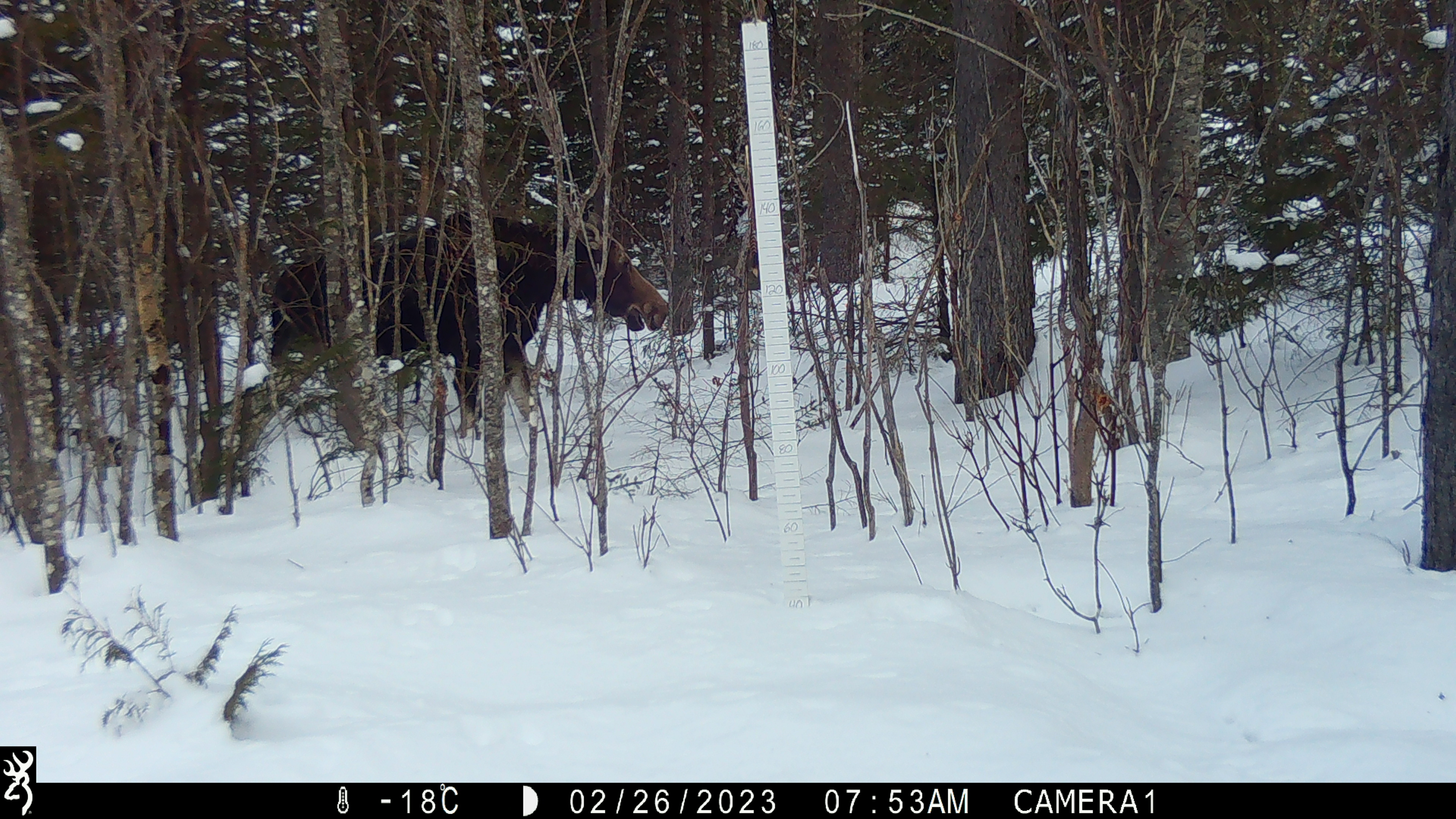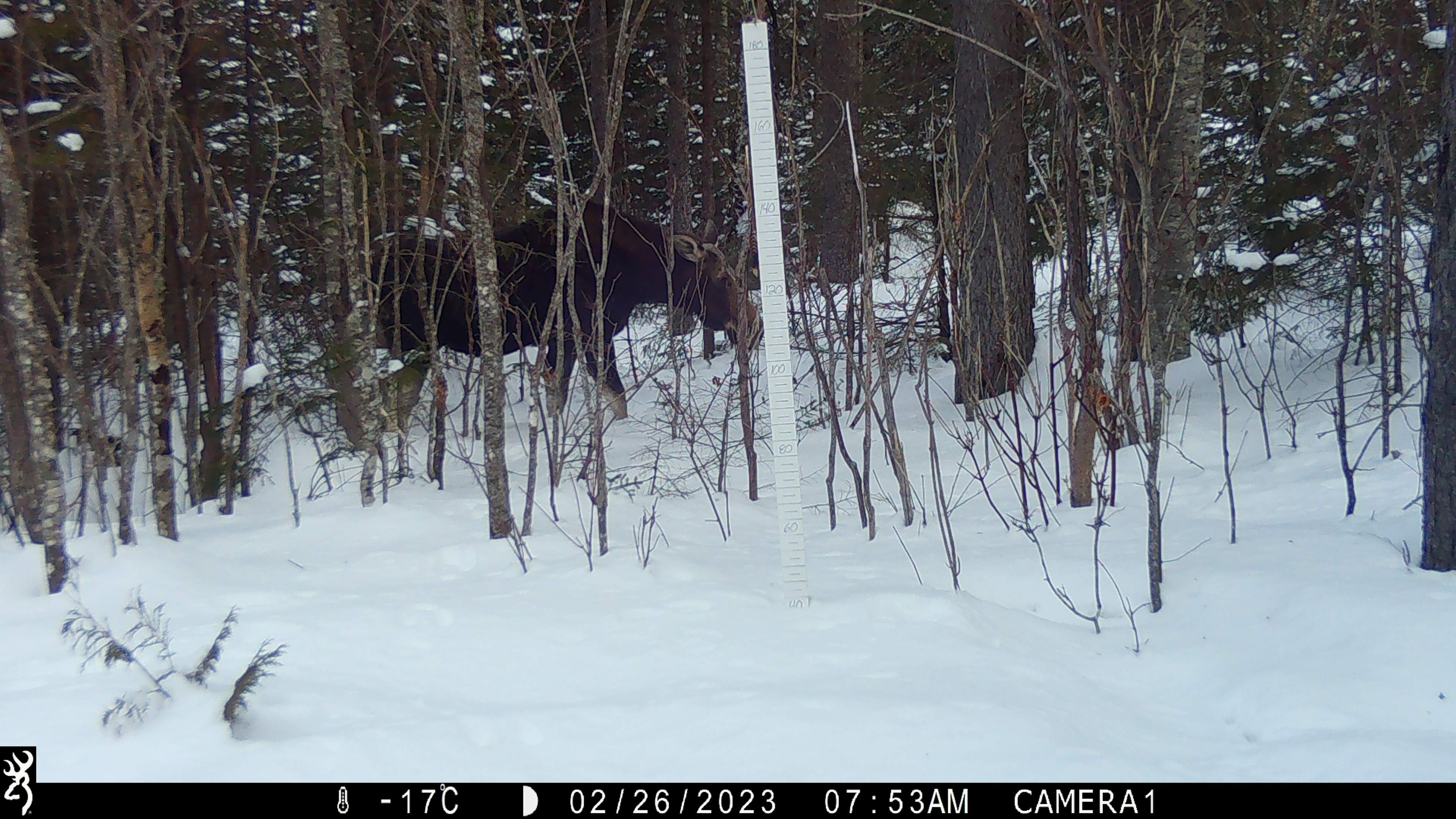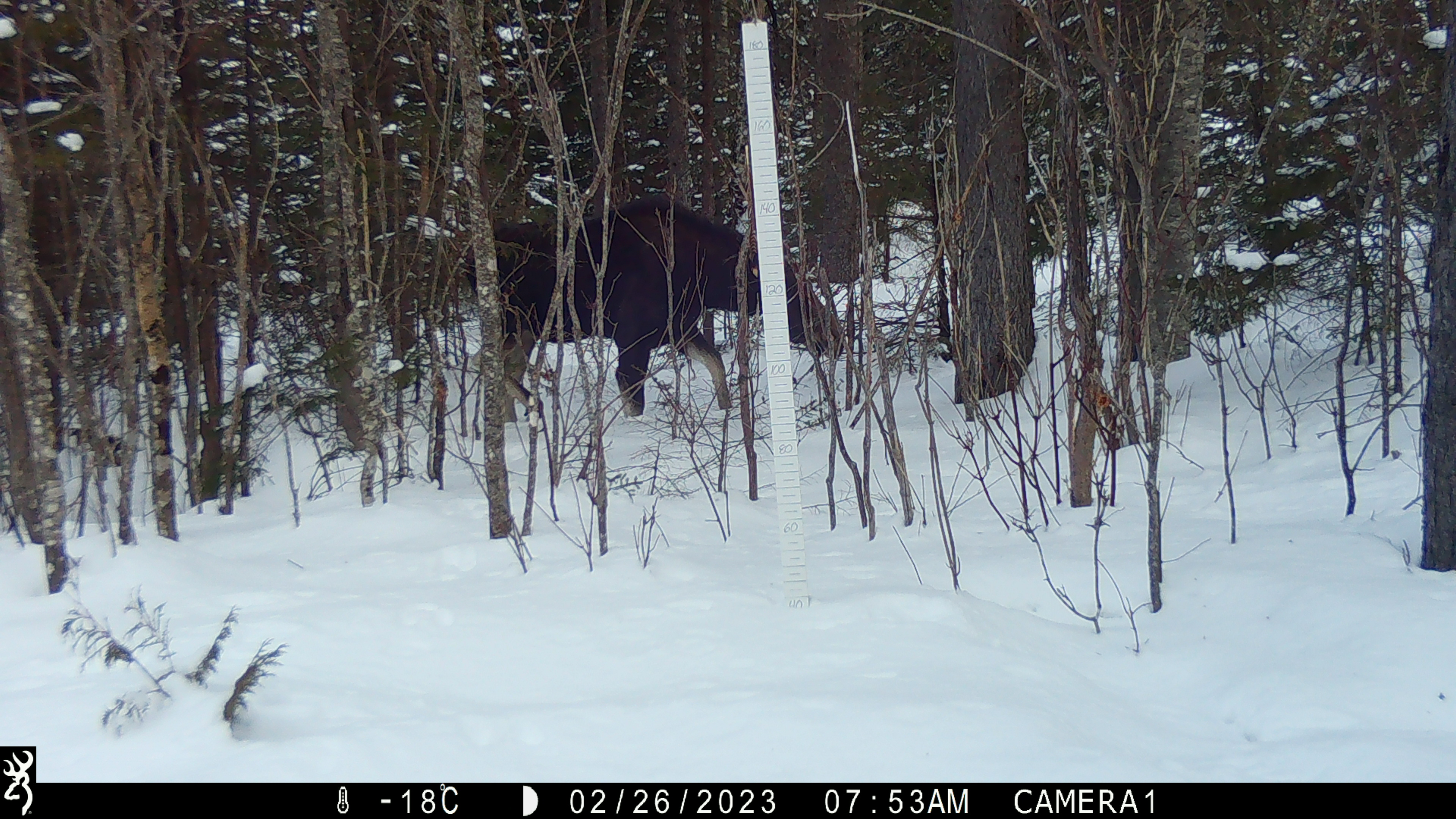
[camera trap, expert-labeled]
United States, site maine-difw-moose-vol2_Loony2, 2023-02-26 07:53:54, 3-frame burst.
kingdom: Animalia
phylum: Chordata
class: Mammalia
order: Artiodactyla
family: Cervidae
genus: Alces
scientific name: Alces alces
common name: moose